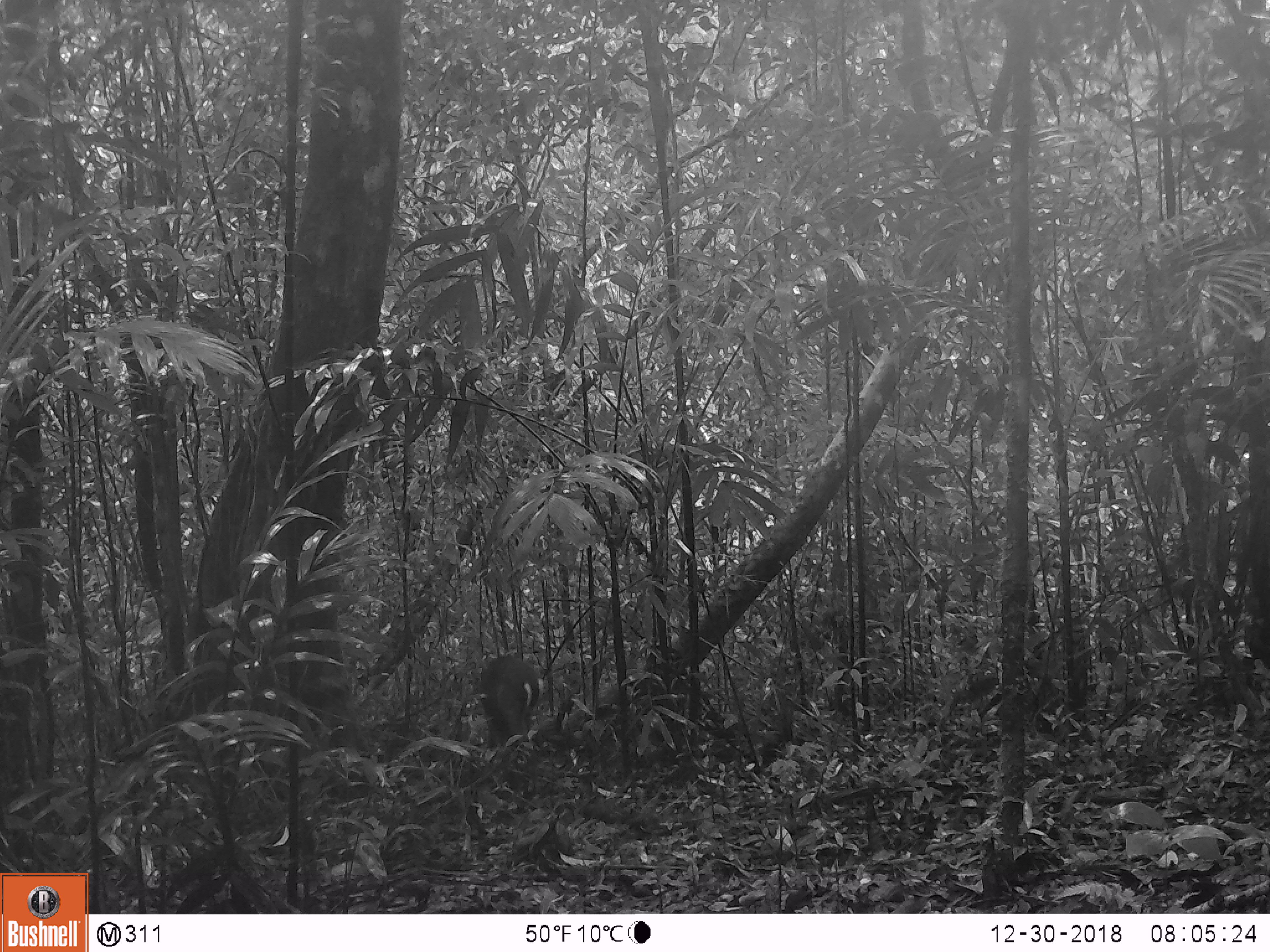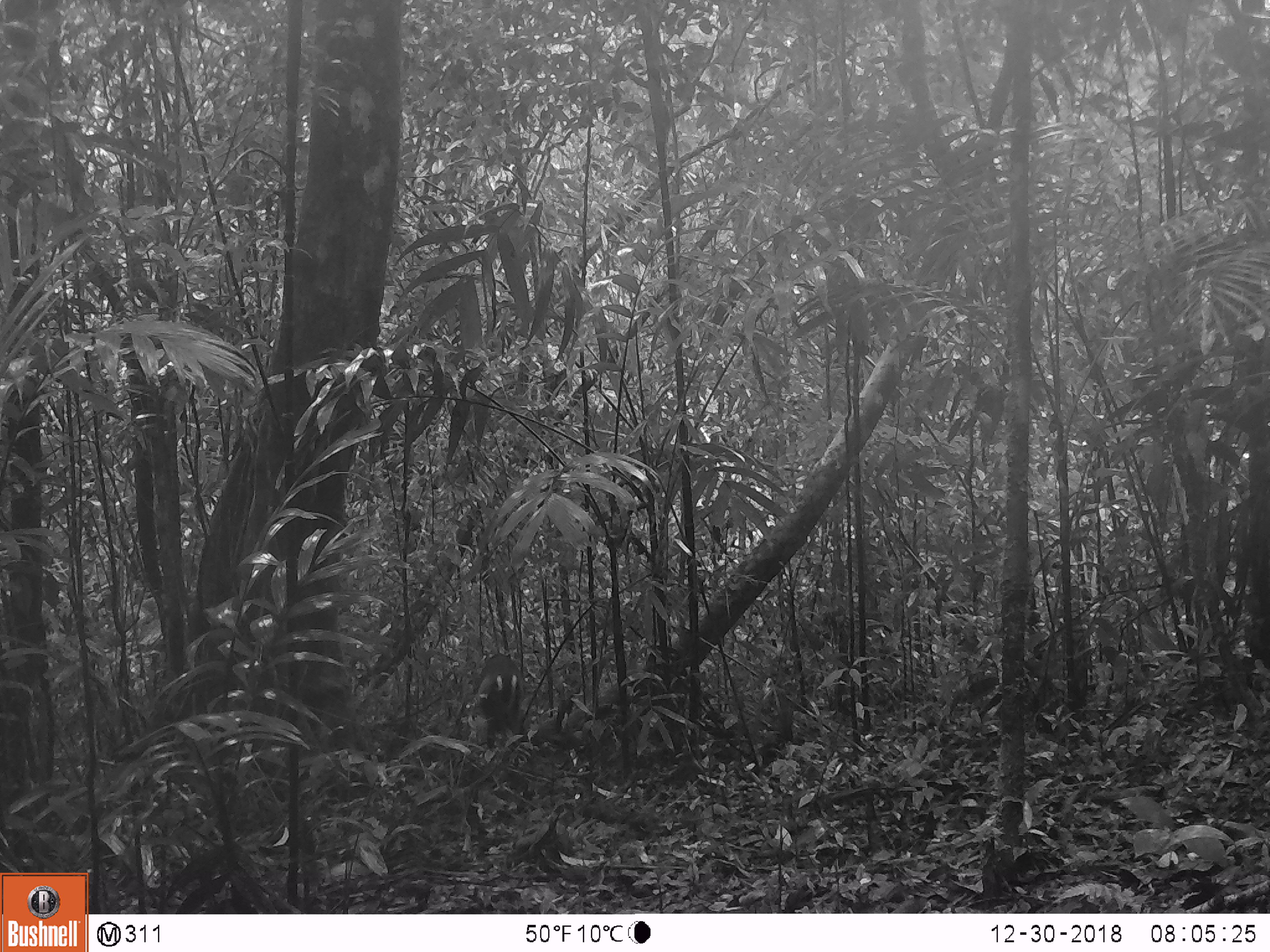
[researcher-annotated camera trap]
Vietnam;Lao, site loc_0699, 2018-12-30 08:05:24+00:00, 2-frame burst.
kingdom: Animalia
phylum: Chordata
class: Mammalia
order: Artiodactyla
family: Cervidae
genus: Muntiacus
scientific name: Muntiacus rooseveltorum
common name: roosevelt's muntjac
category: roosevelts muntjac group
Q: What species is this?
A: Roosevelts muntjac group (roosevelt's muntjac) (Muntiacus rooseveltorum).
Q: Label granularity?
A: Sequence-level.